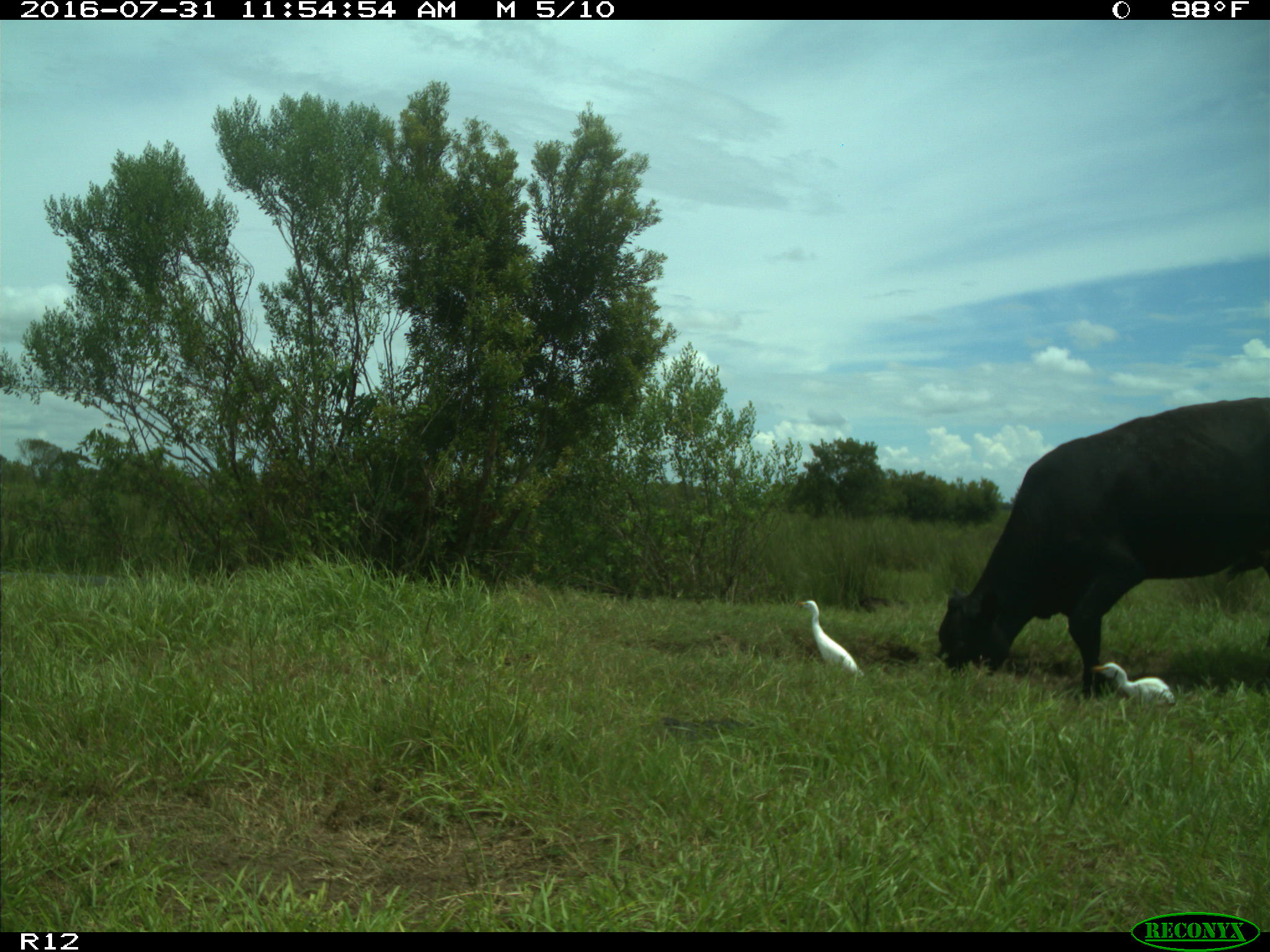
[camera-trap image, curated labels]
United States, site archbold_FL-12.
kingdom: Animalia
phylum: Chordata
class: Mammalia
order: Artiodactyla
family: Bovidae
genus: Bos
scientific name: Bos taurus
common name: domestic cow